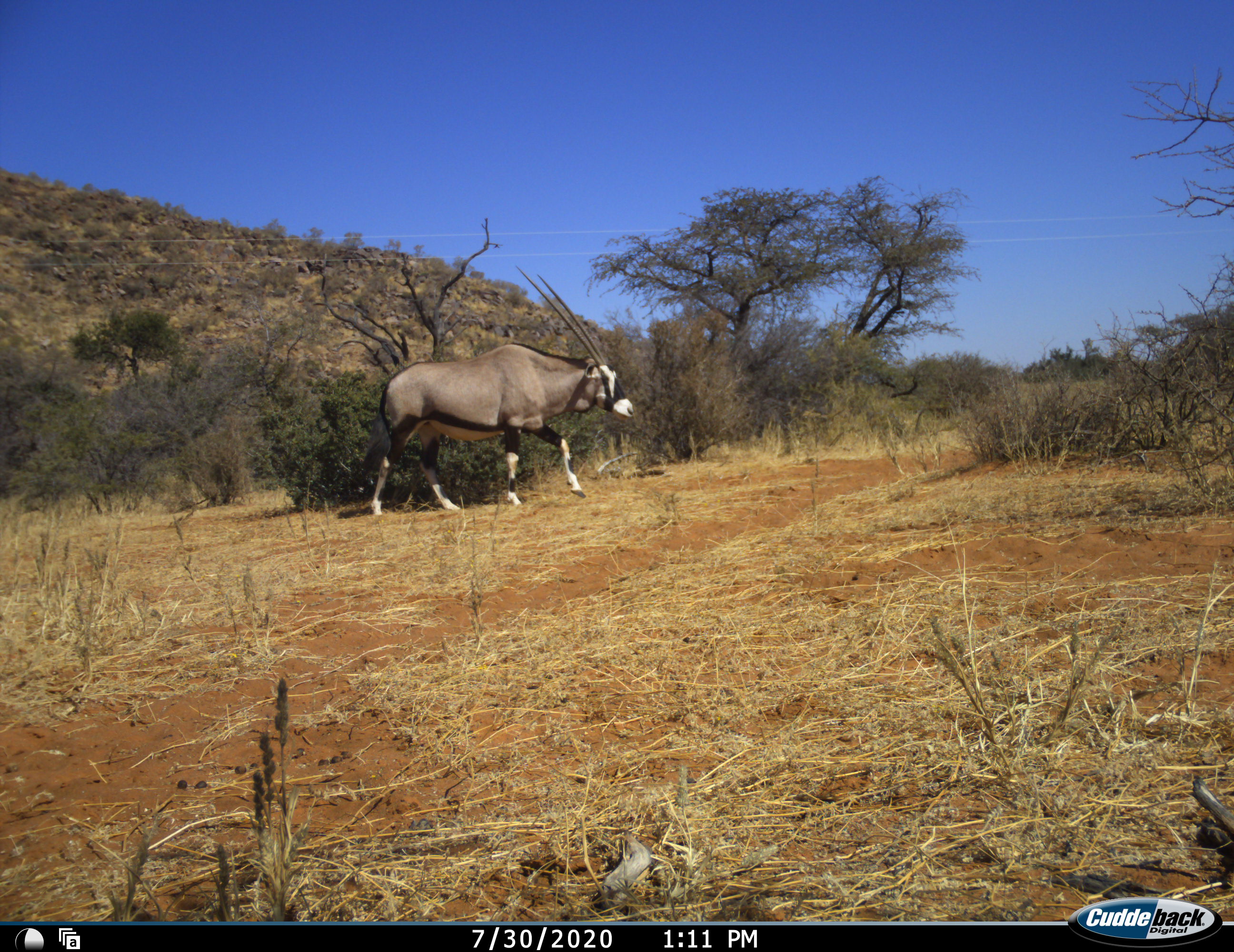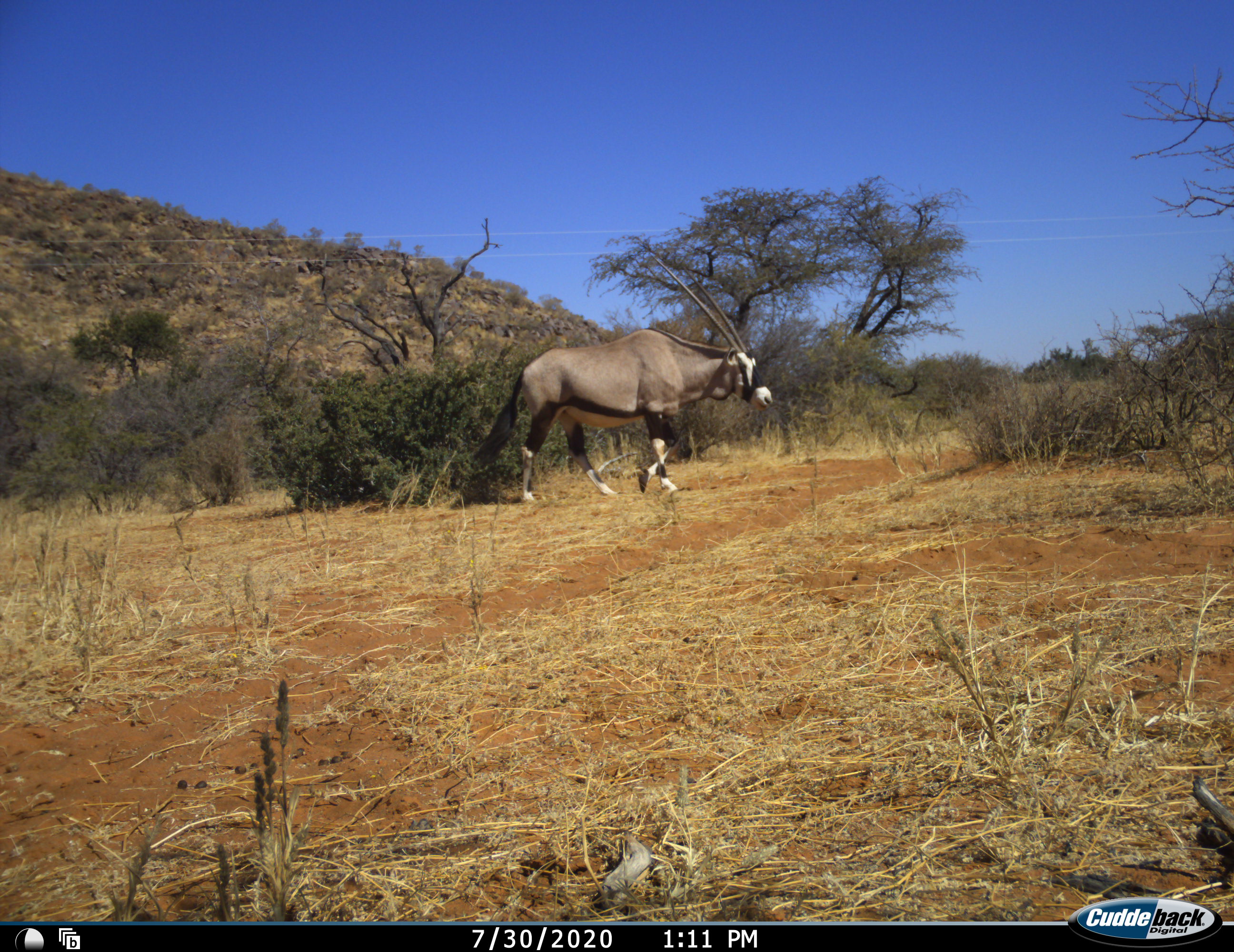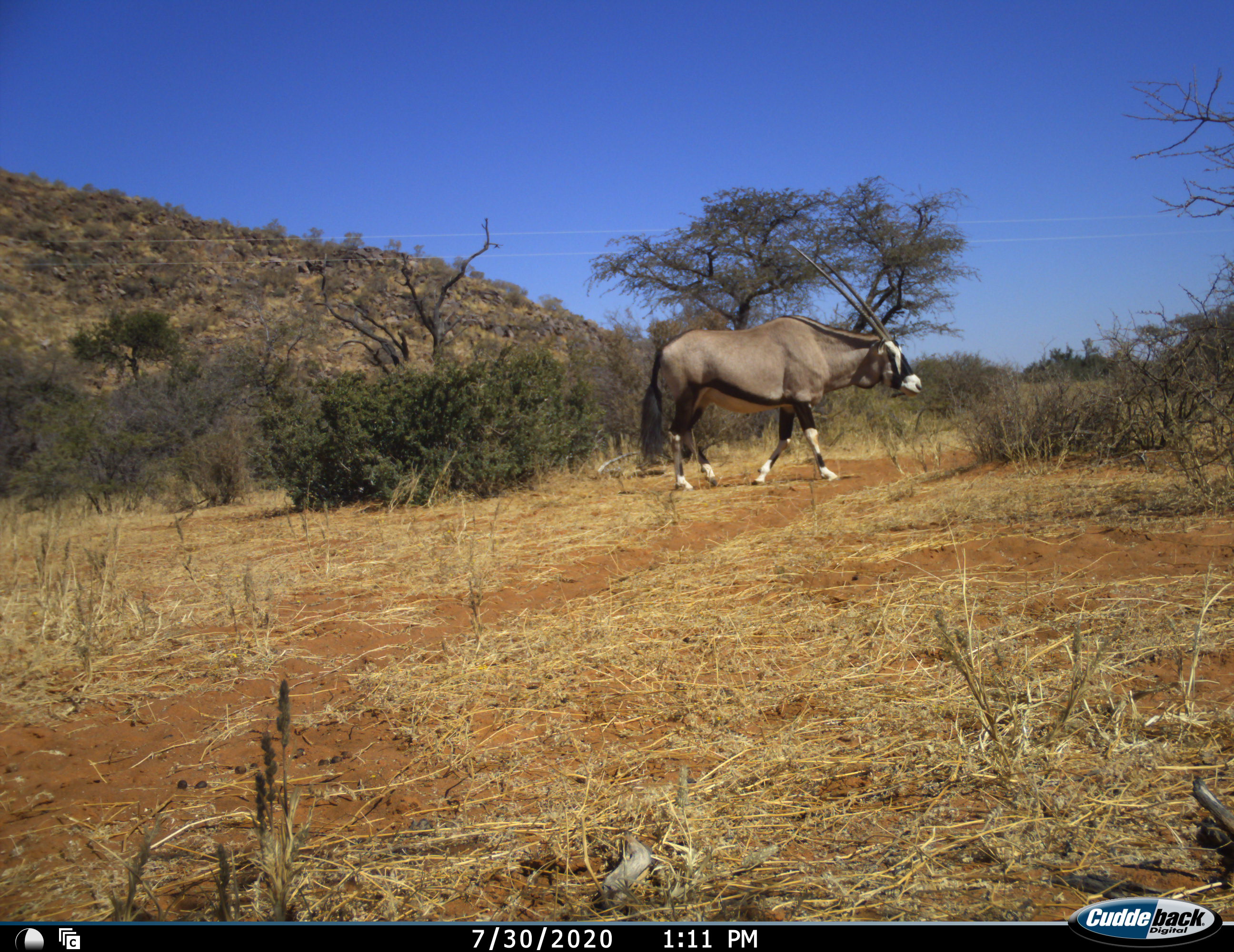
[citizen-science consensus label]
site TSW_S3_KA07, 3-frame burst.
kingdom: Animalia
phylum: Chordata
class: Mammalia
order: Artiodactyla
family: Bovidae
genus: Oryx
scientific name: Oryx gazella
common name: gemsbok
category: oryx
Oryx (gemsbok) (Oryx gazella), count 1. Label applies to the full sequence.